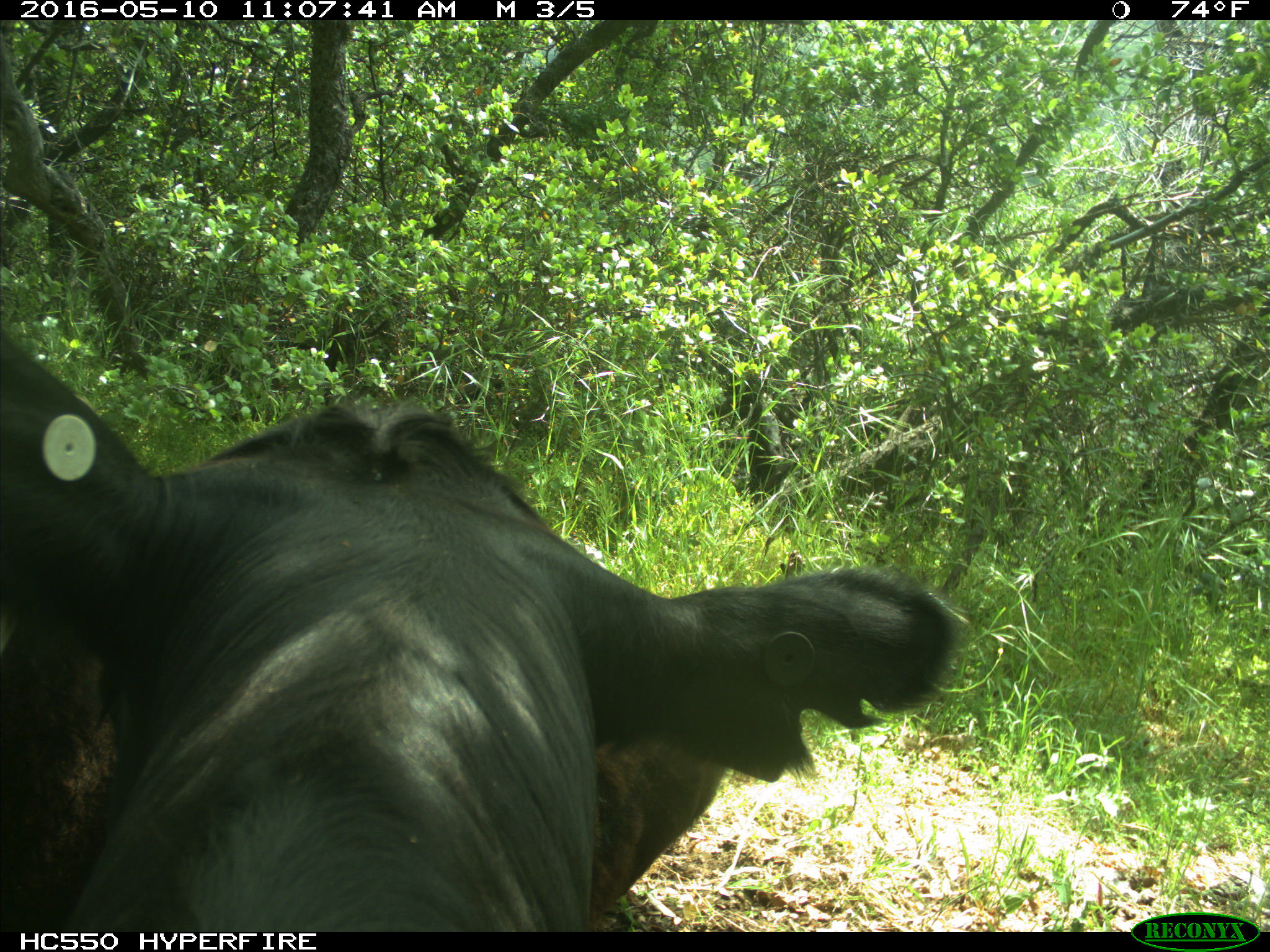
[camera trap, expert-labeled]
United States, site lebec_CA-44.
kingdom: Animalia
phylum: Chordata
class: Mammalia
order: Artiodactyla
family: Bovidae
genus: Bos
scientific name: Bos taurus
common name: domestic cow